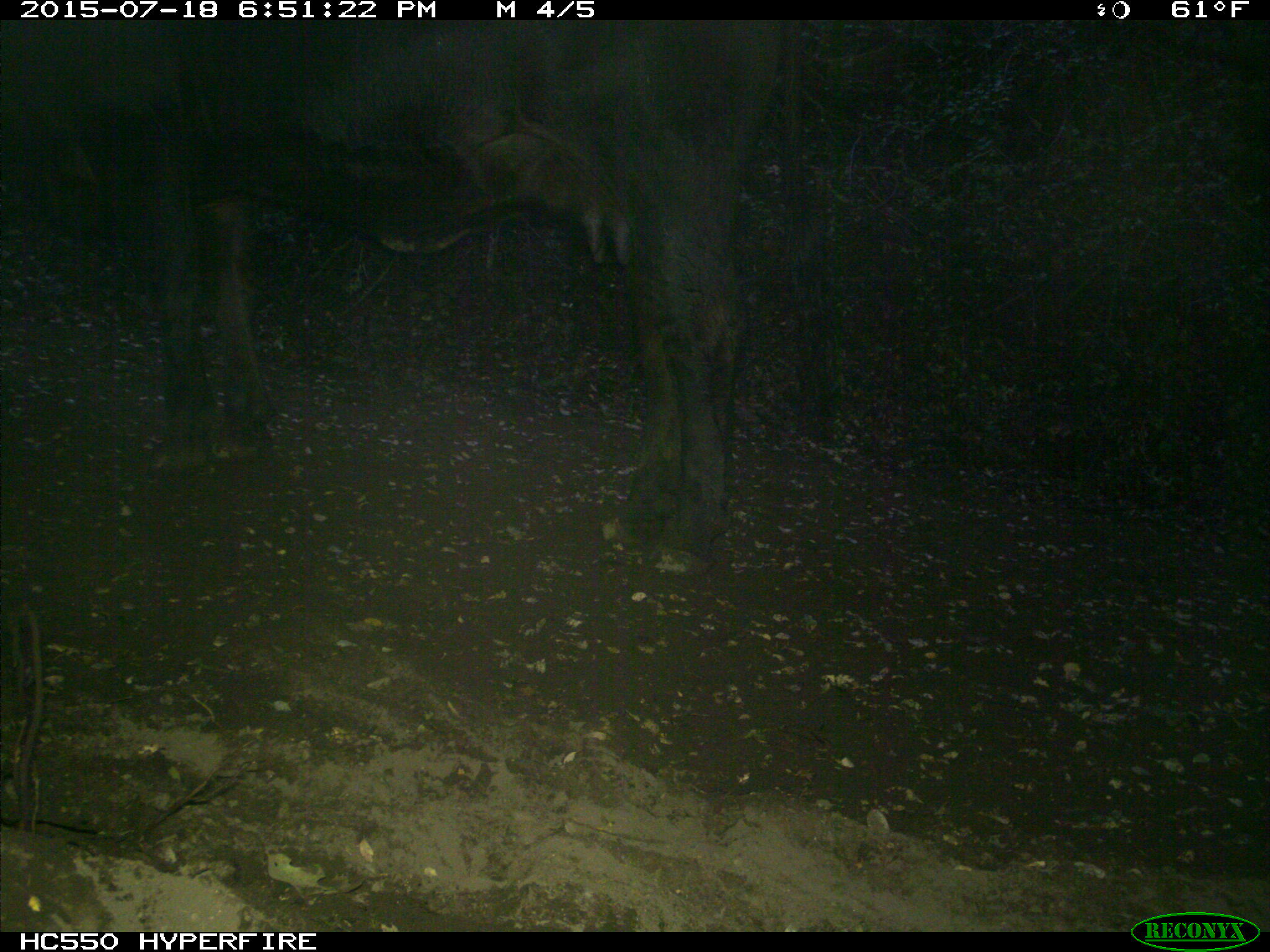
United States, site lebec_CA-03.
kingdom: Animalia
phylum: Chordata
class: Mammalia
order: Artiodactyla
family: Bovidae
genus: Bos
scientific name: Bos taurus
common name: domestic cow